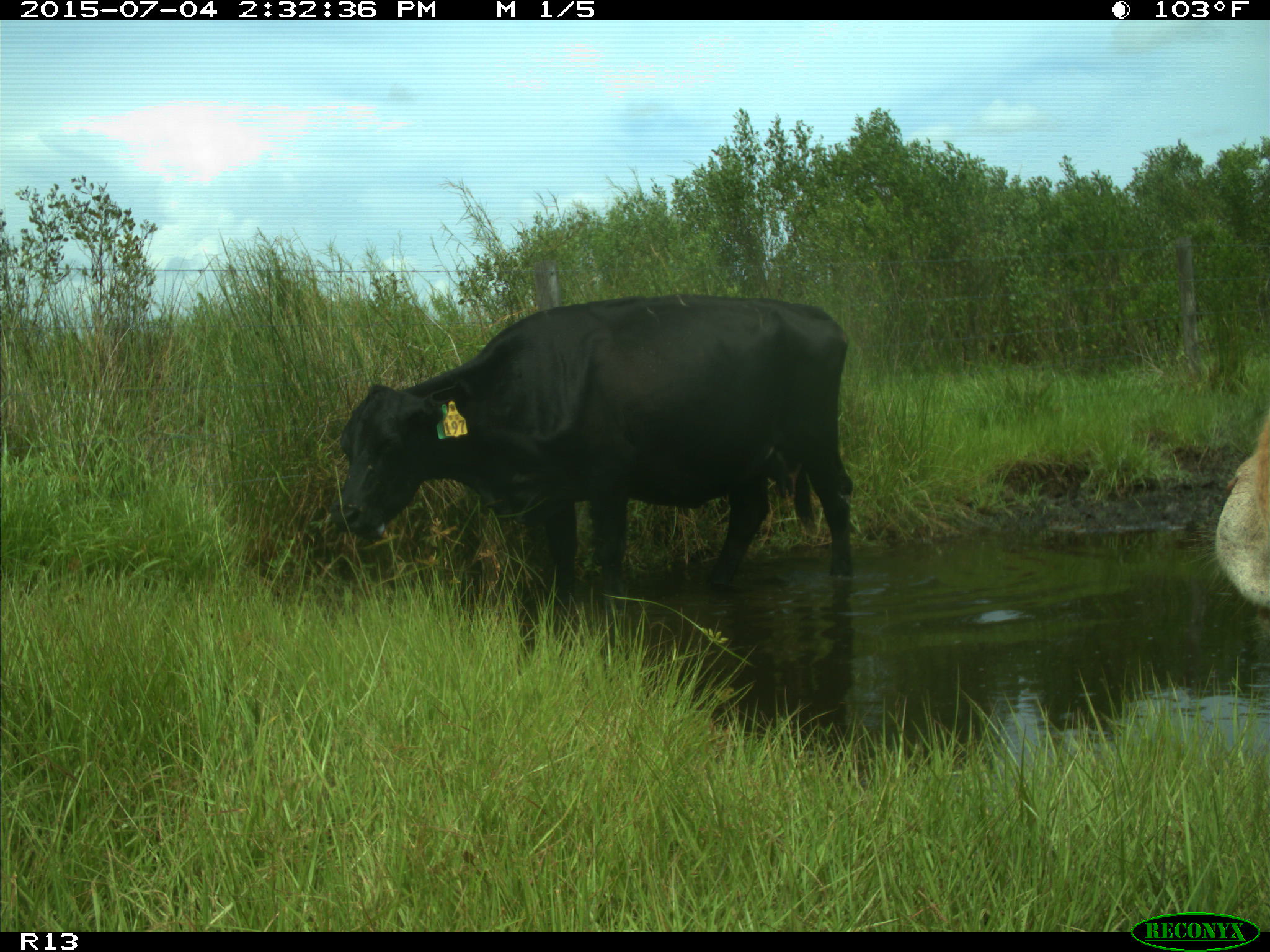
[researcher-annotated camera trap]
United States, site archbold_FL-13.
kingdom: Animalia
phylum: Chordata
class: Mammalia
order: Artiodactyla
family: Bovidae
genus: Bos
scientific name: Bos taurus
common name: domestic cow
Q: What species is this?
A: Bos taurus (domestic cow).